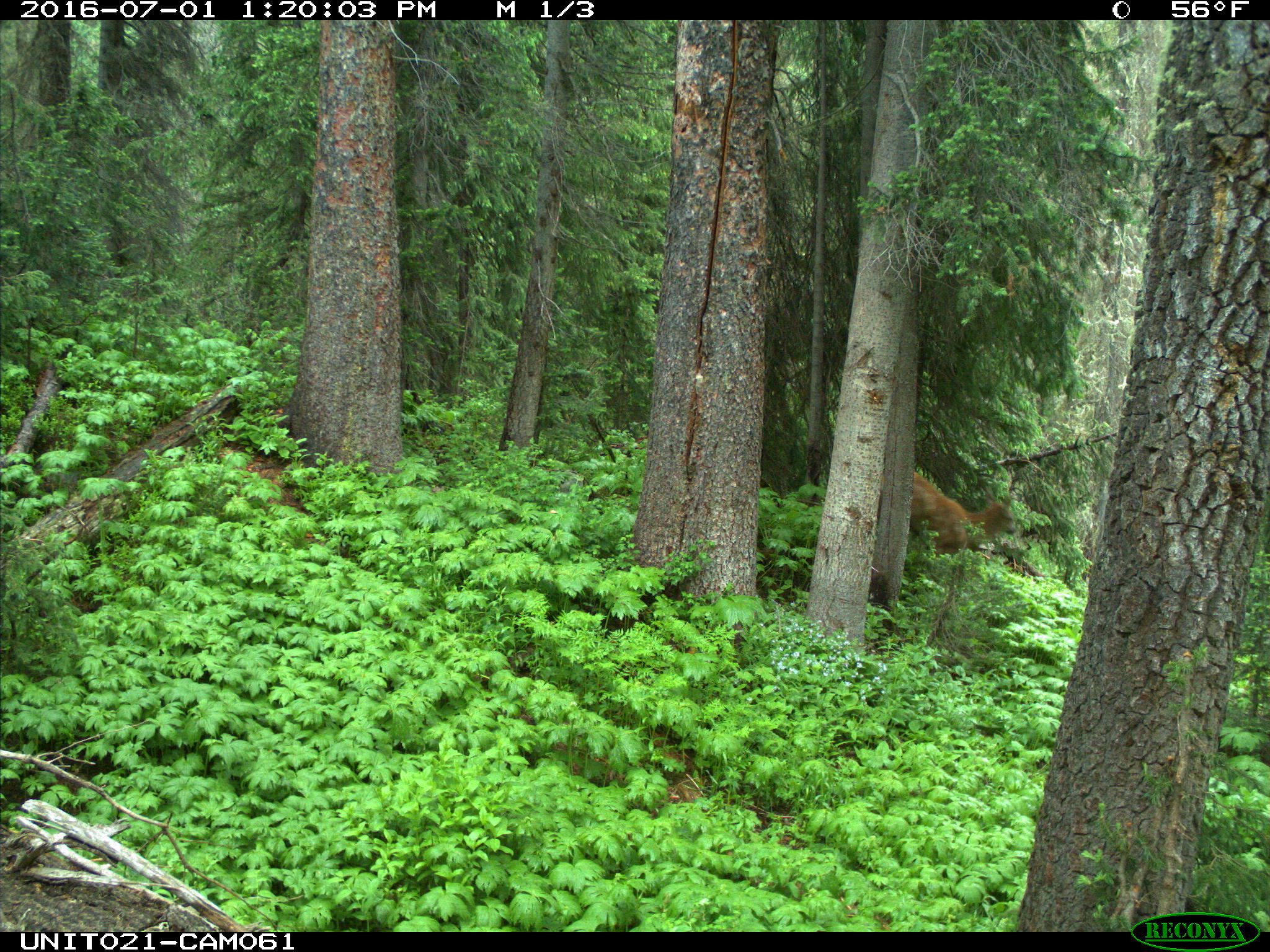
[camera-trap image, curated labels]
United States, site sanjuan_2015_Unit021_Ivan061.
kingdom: Animalia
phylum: Chordata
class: Mammalia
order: Artiodactyla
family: Cervidae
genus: Cervus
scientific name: Cervus elaphus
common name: red deer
Cervus elaphus (red deer).